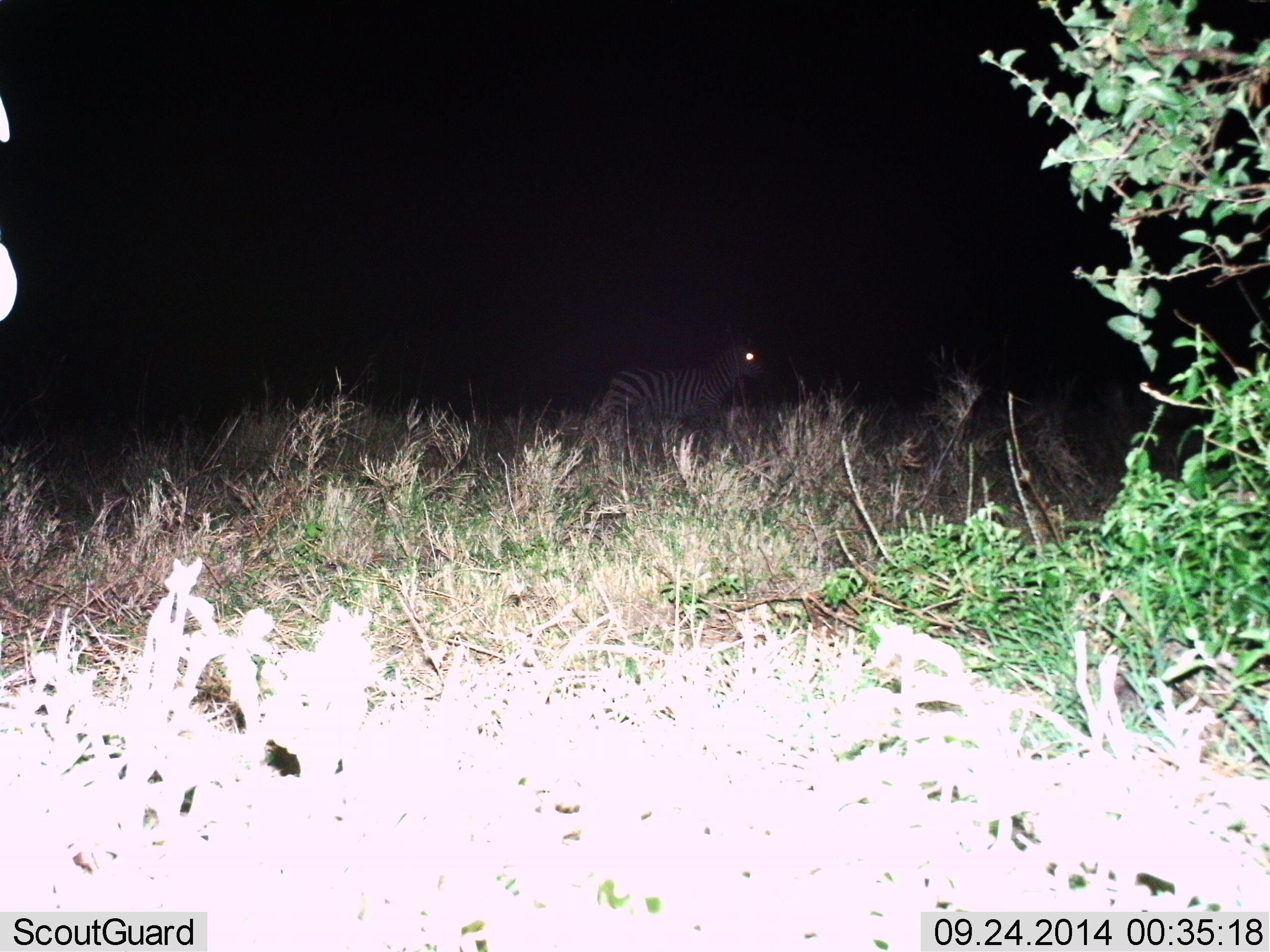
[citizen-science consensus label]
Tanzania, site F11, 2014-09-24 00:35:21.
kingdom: Animalia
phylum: Chordata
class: Mammalia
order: Perissodactyla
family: Equidae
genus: Equus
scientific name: Equus quagga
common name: plains zebra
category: zebra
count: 1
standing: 50%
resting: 0%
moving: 30%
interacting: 0%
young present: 0%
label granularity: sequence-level